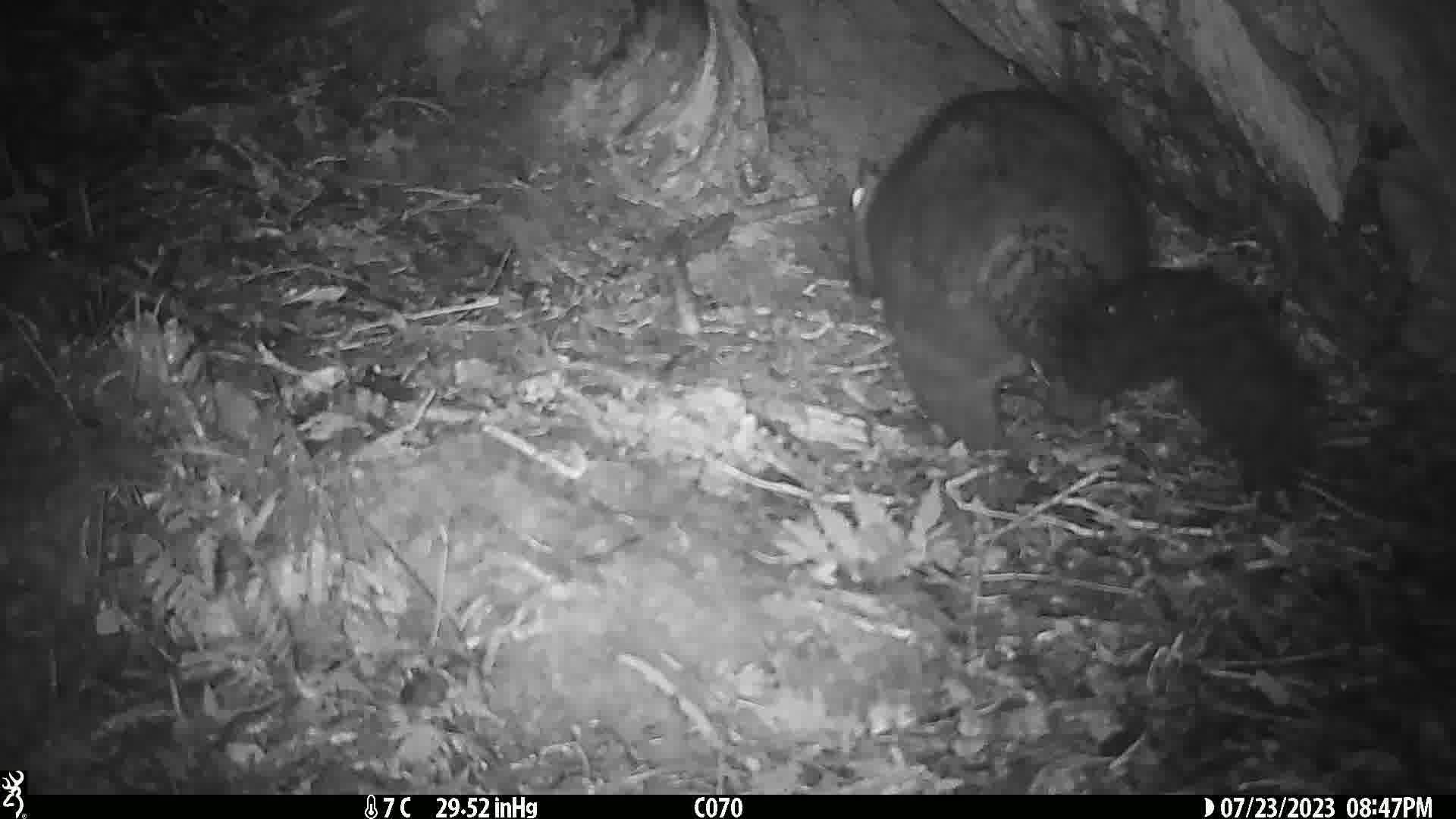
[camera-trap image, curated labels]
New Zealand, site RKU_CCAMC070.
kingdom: Animalia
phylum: Chordata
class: Mammalia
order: Diprotodontia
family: Phalangeridae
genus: Trichosurus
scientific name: Trichosurus vulpecula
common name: common brushtail possum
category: possum